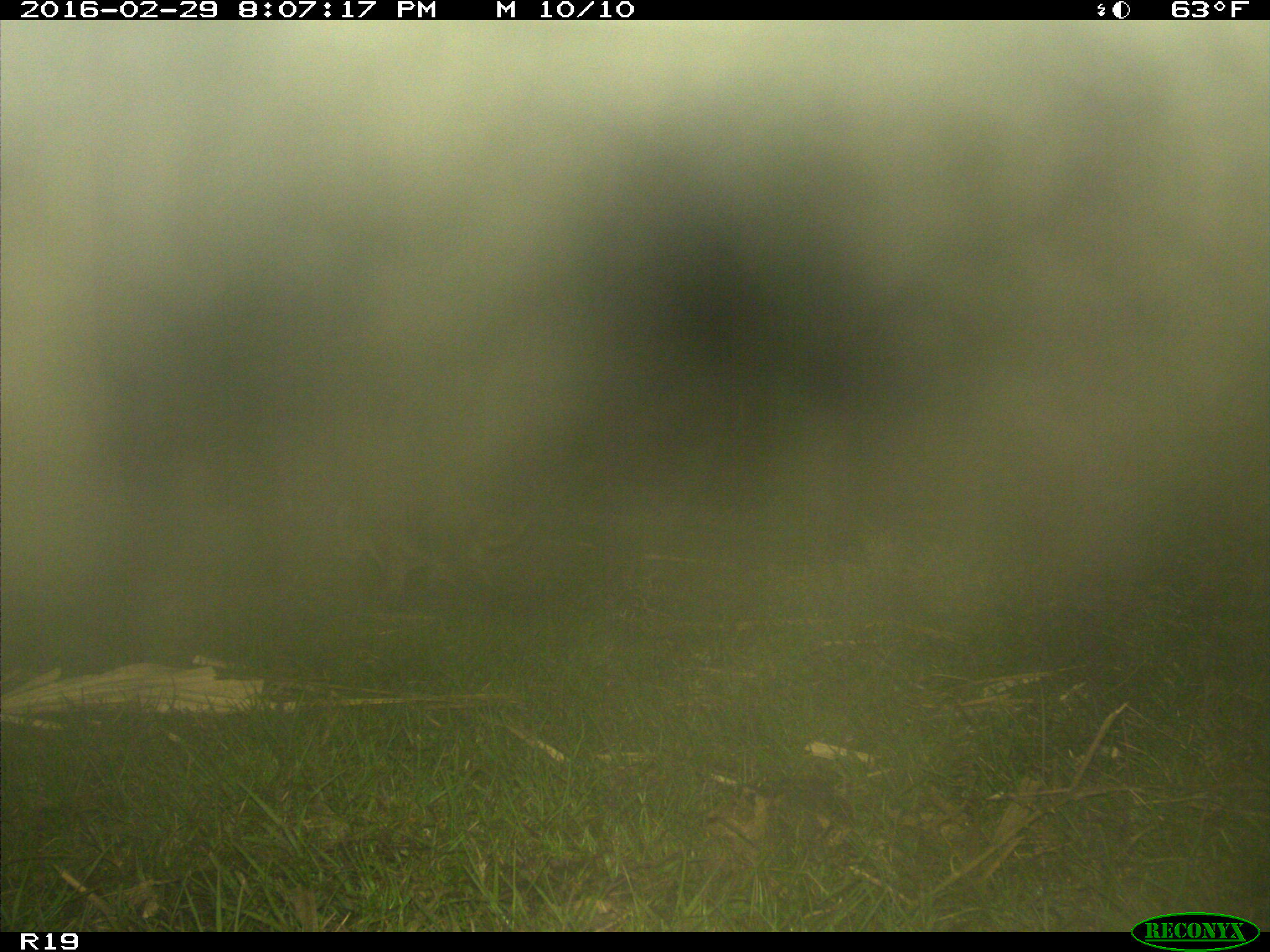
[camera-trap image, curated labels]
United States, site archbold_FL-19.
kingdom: Animalia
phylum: Chordata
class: Mammalia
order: Carnivora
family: Procyonidae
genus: Procyon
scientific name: Procyon lotor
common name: common raccoon